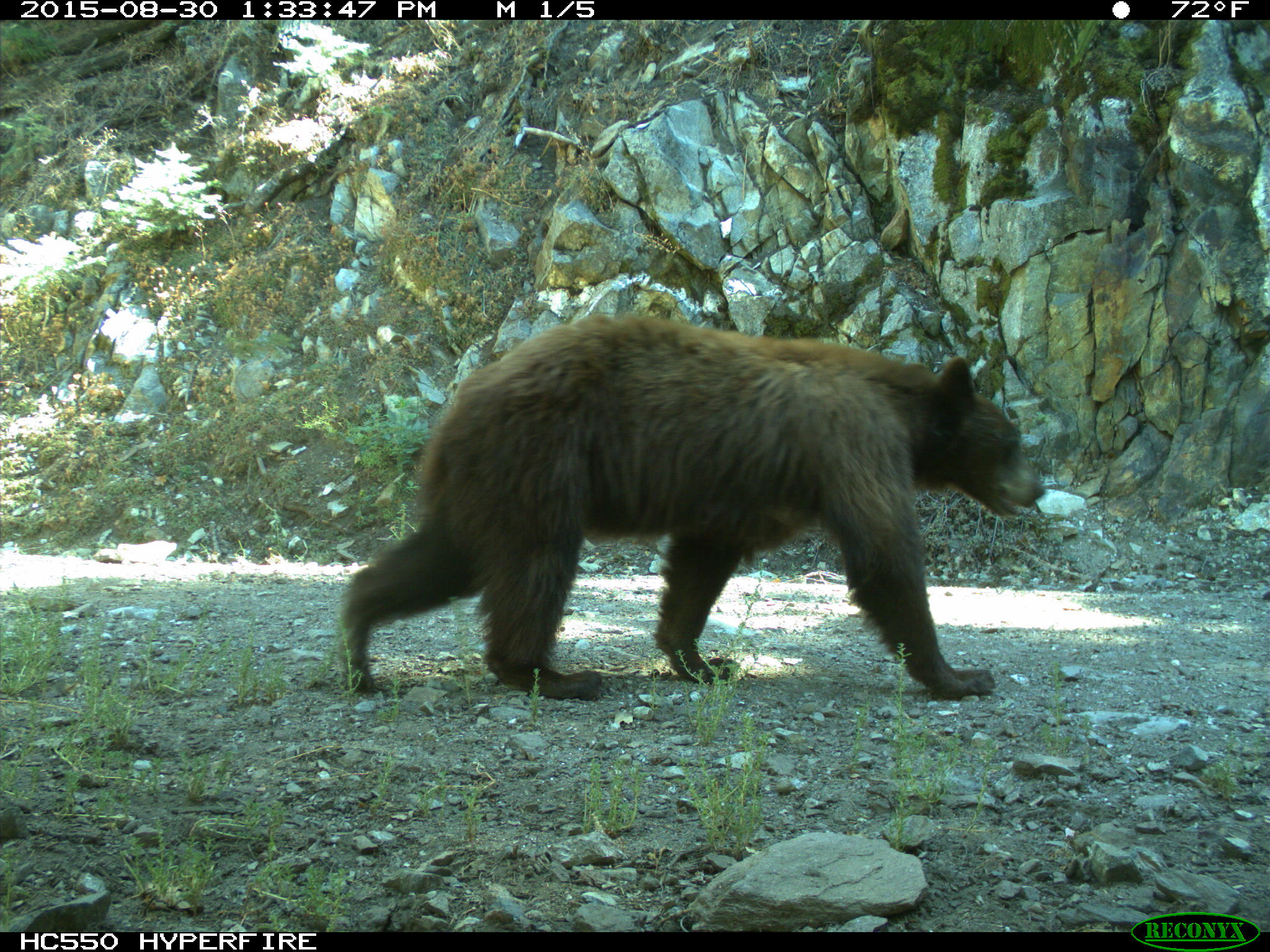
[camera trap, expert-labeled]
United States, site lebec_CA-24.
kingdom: Animalia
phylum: Chordata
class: Mammalia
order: Carnivora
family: Ursidae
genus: Ursus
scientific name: Ursus americanus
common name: american black bear